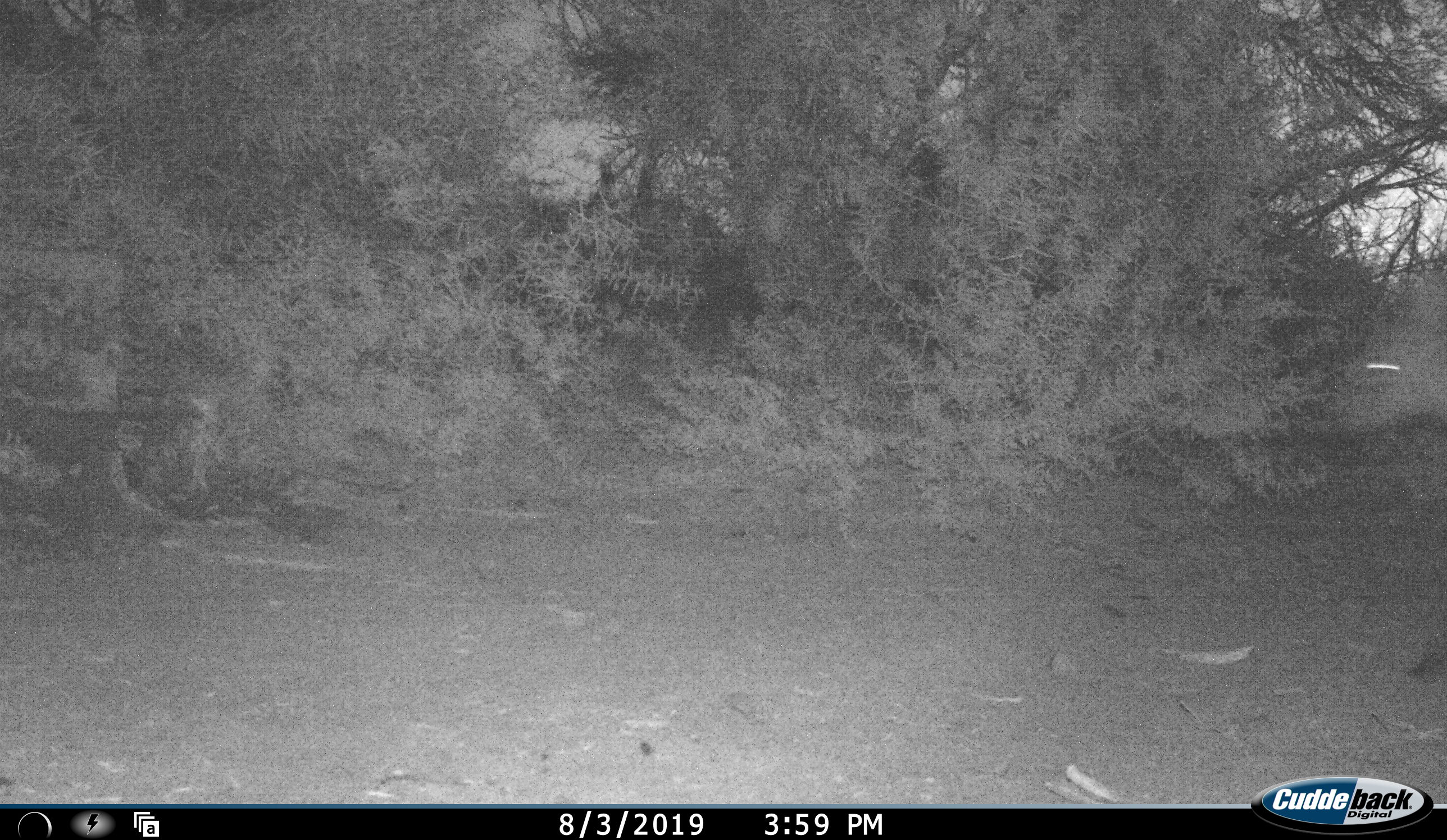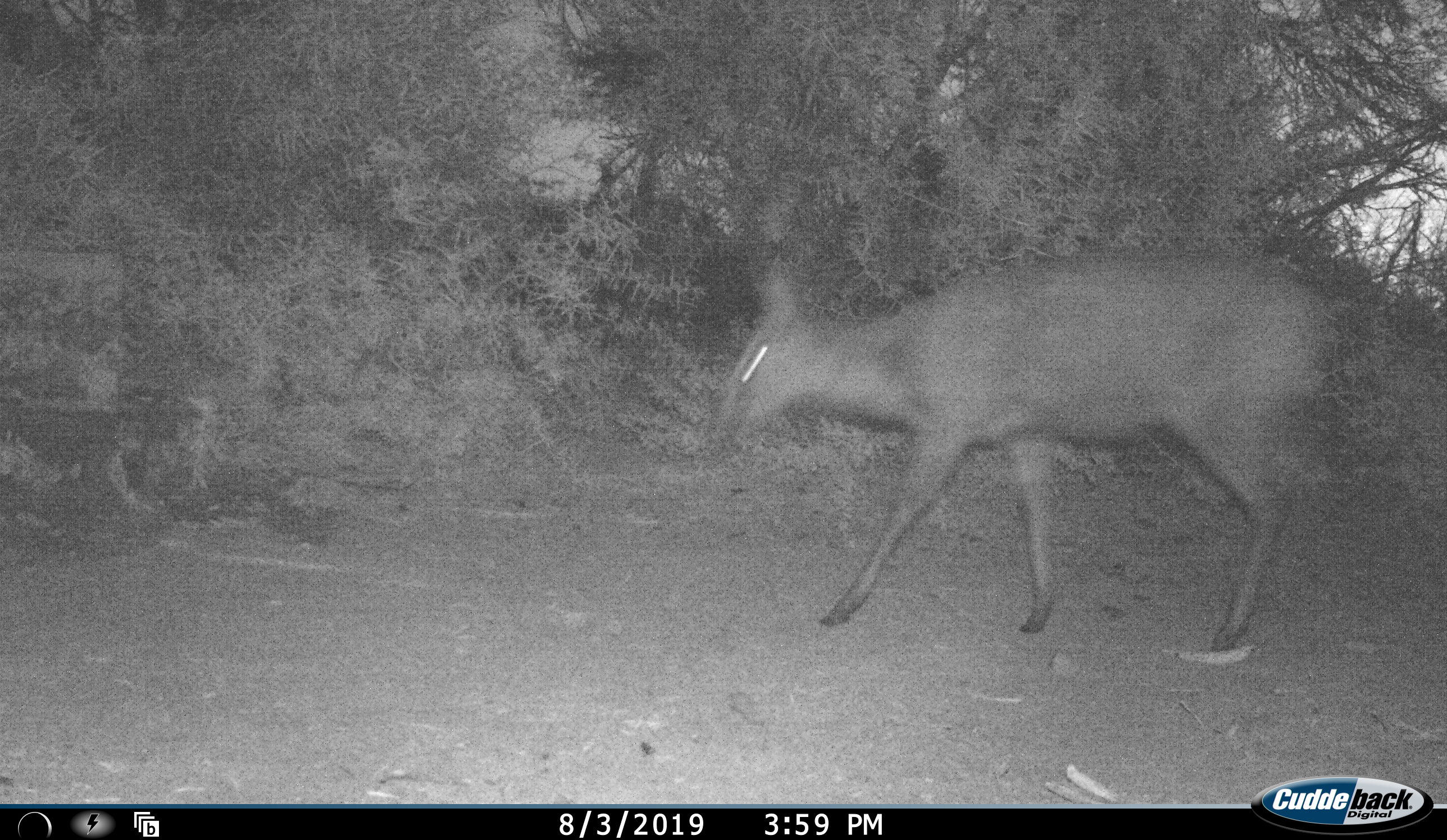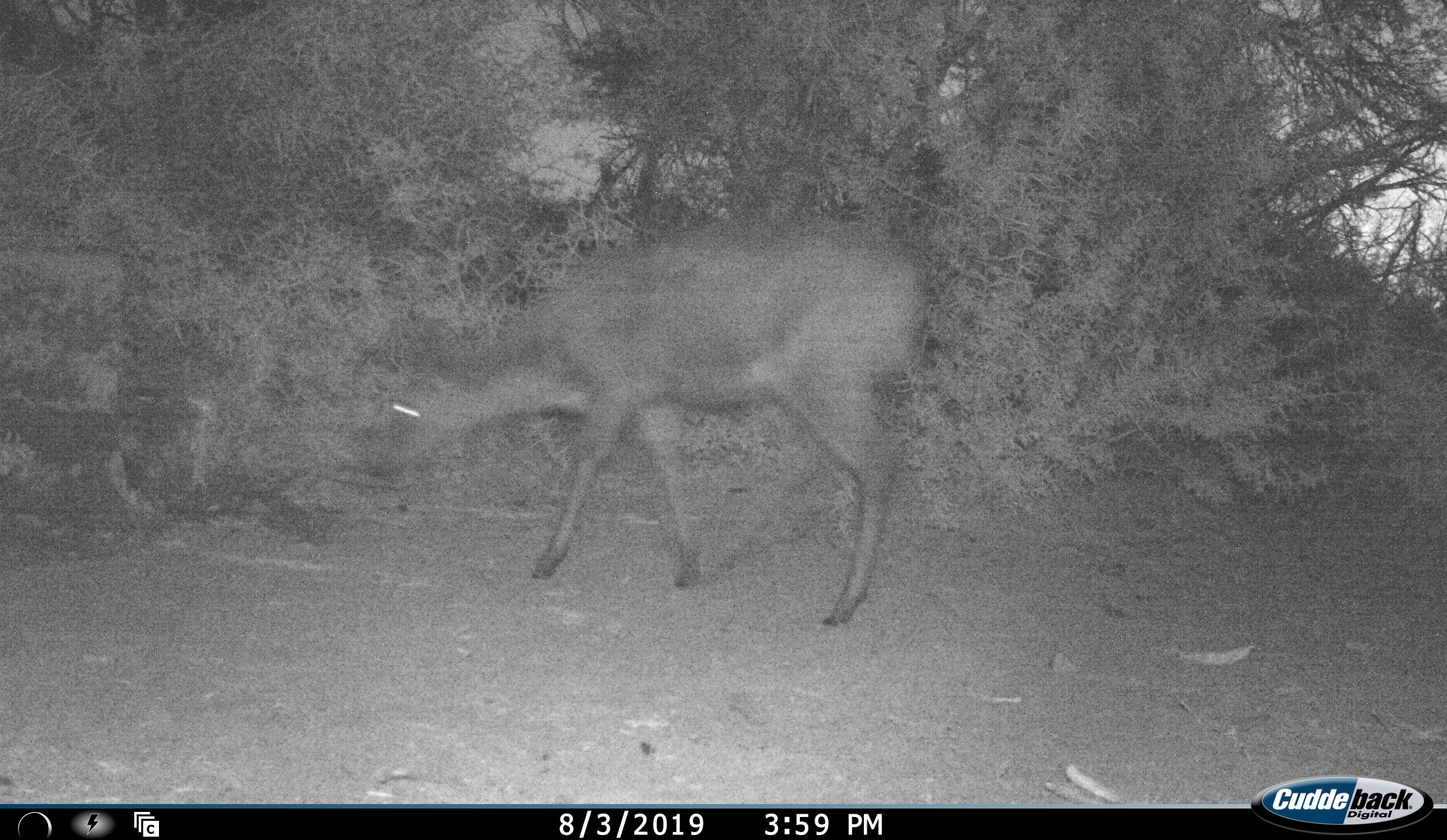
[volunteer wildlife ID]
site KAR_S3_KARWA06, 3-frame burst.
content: unidentified animal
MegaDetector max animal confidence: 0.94